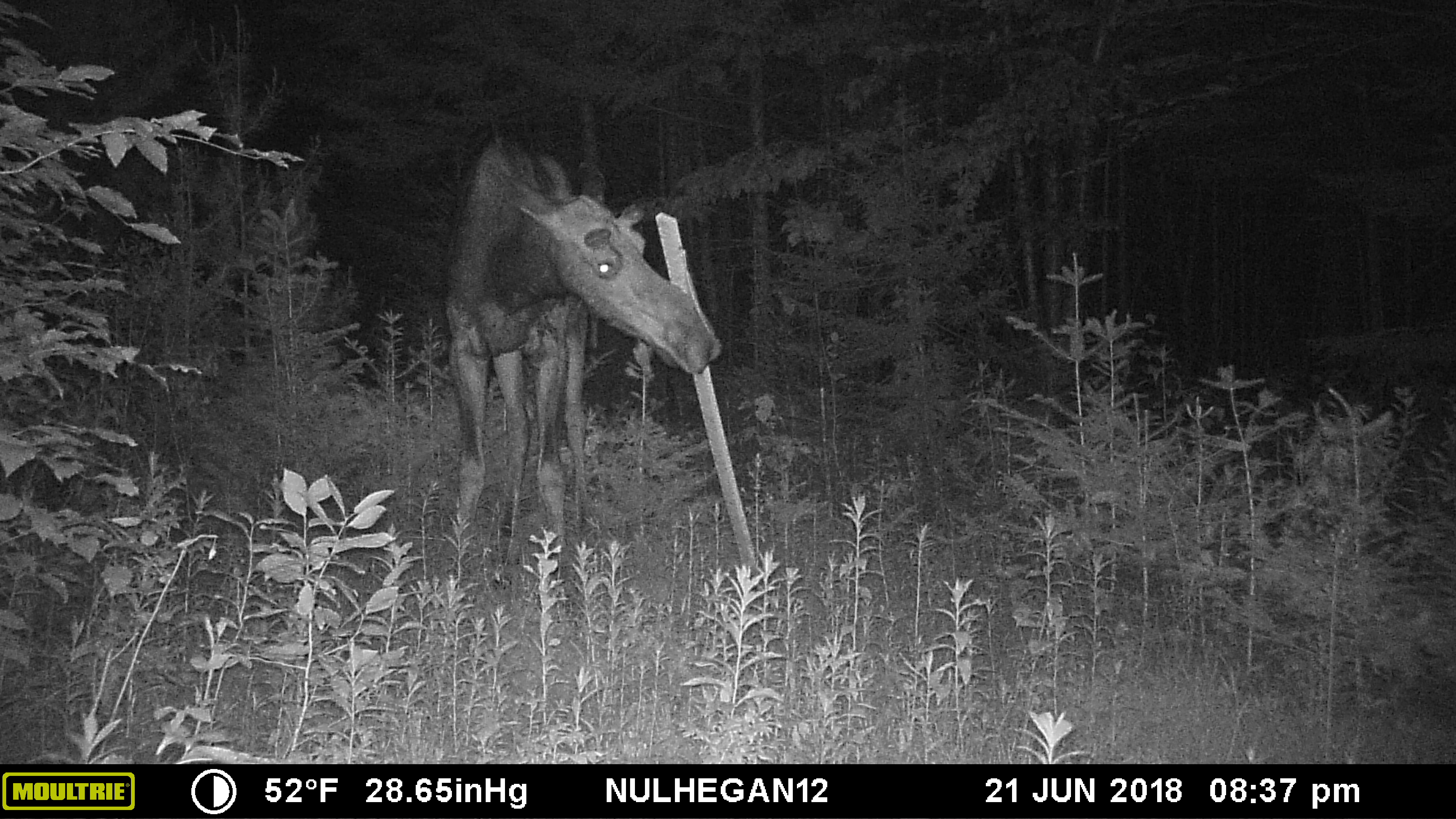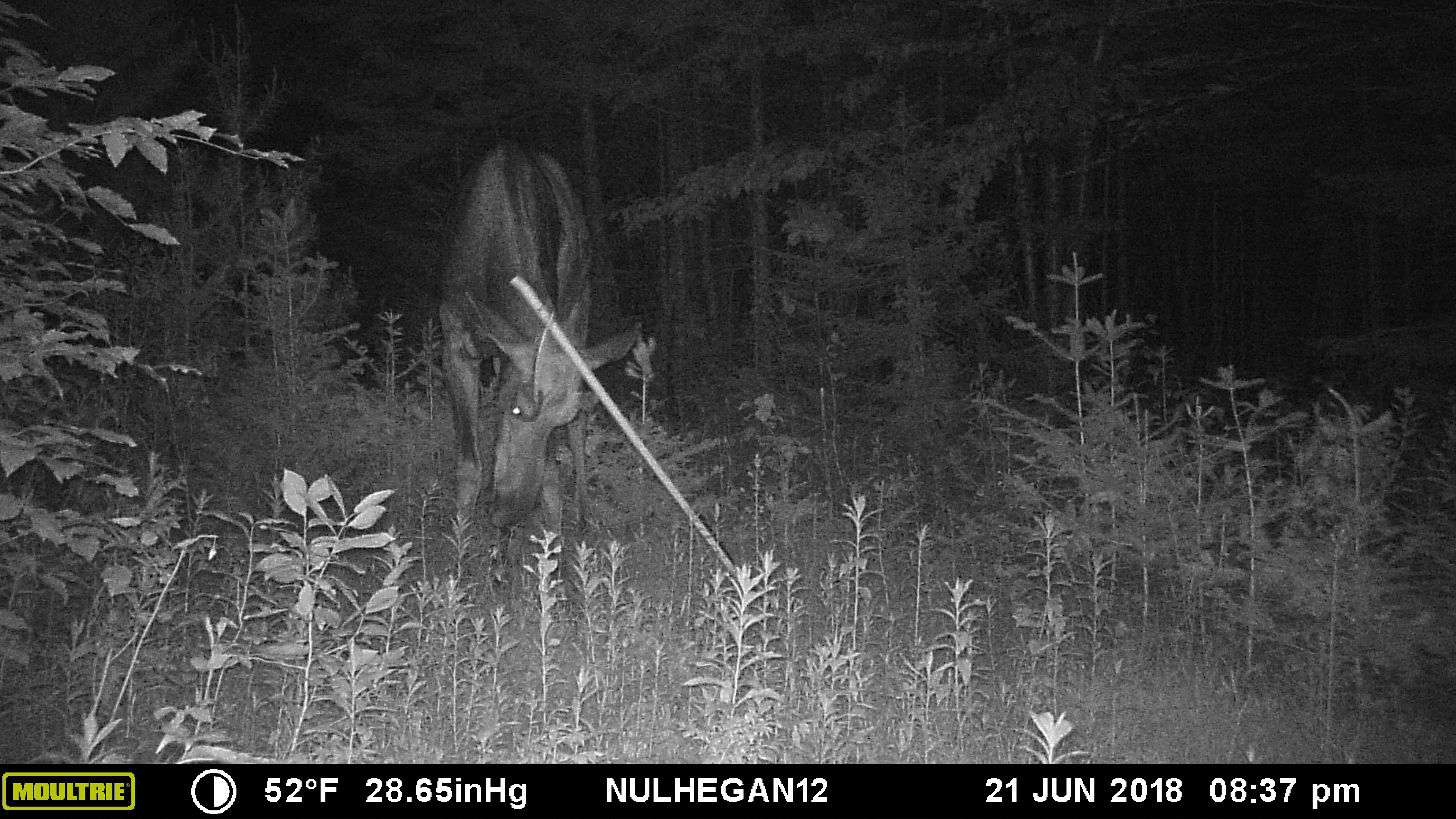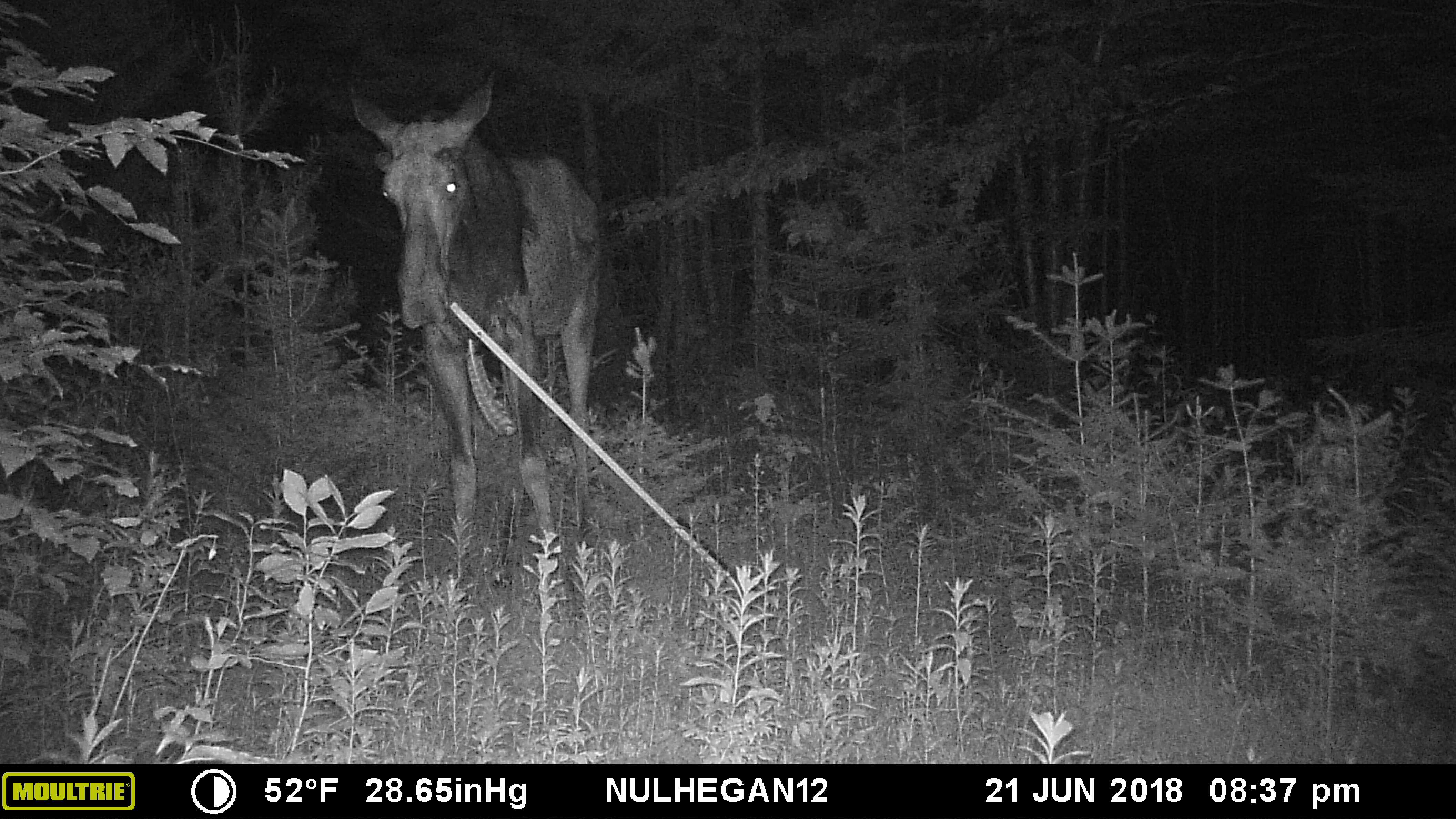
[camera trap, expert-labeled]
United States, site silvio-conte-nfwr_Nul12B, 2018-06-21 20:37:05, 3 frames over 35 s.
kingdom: Animalia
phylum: Chordata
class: Mammalia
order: Artiodactyla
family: Cervidae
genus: Alces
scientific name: Alces alces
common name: moose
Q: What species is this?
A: Moose (Alces alces).